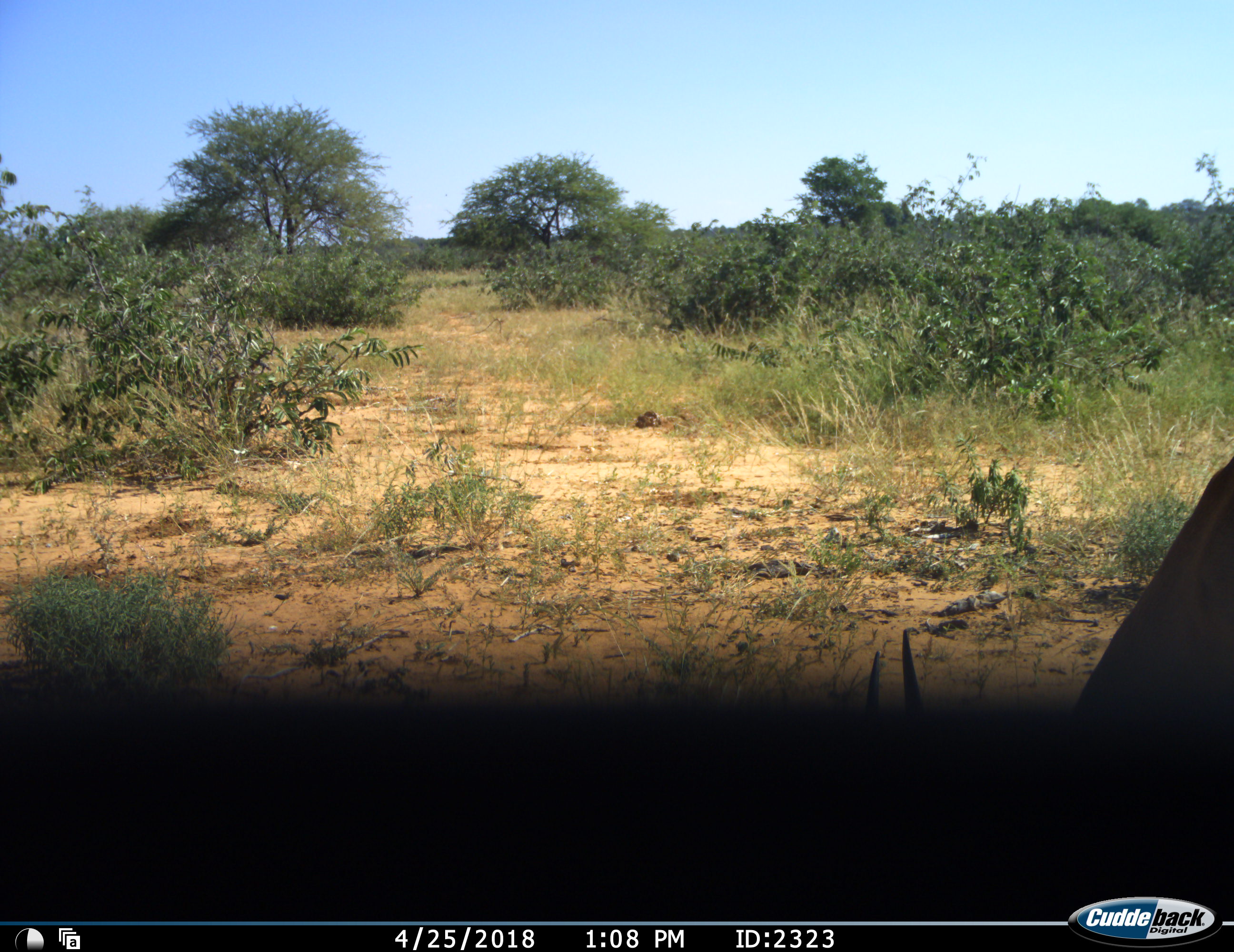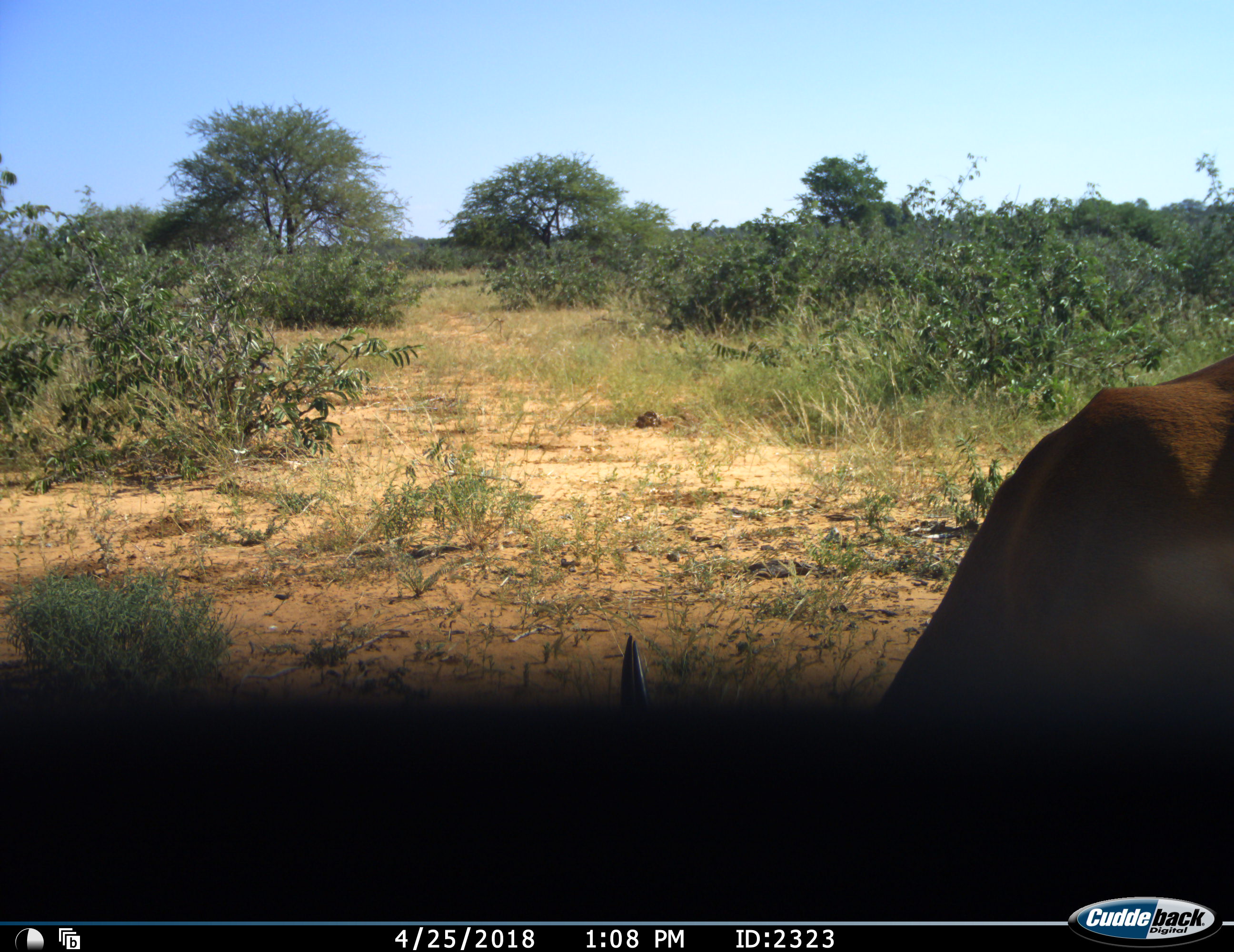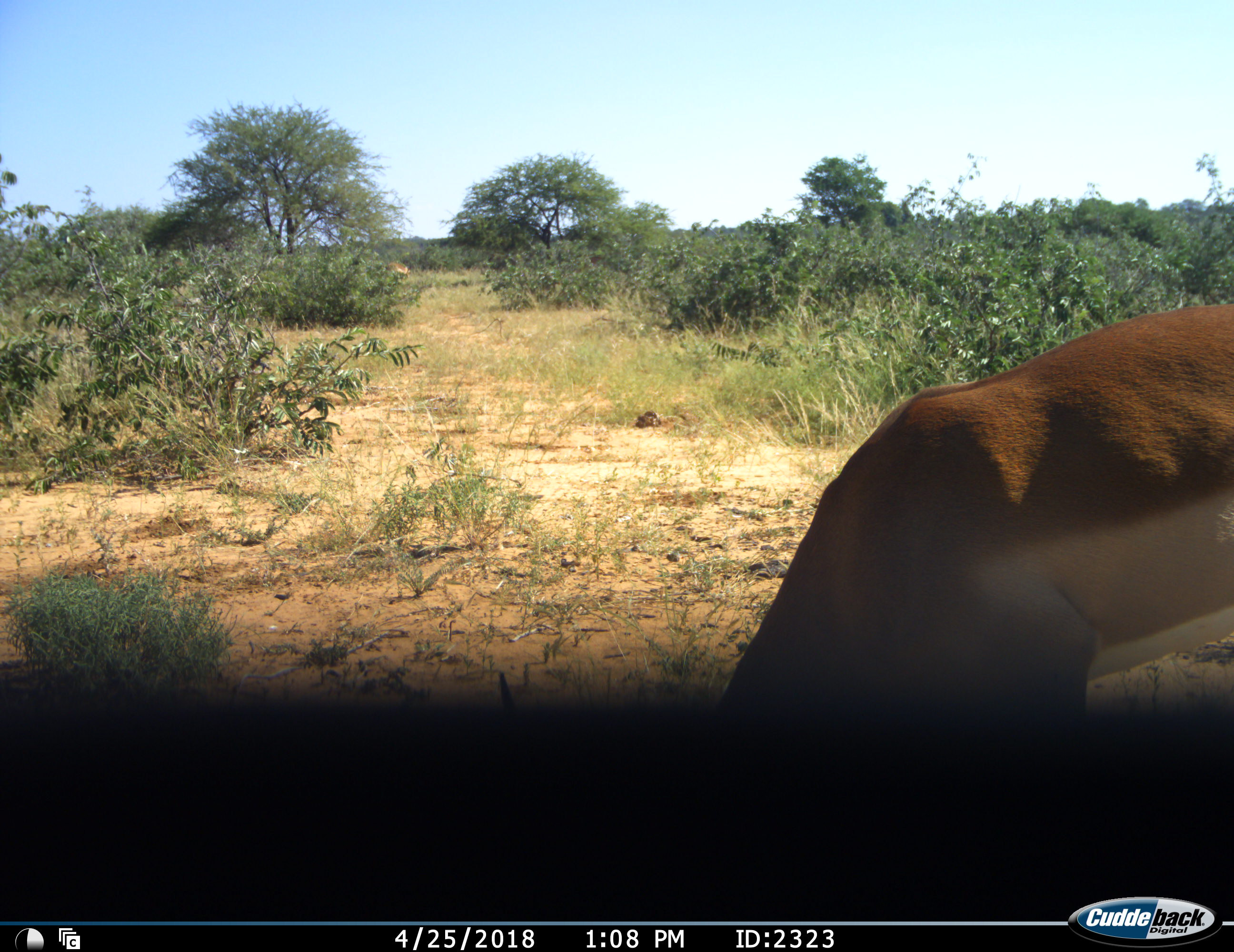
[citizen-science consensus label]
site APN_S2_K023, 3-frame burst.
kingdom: Animalia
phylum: Chordata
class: Mammalia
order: Artiodactyla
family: Bovidae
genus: Aepyceros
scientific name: Aepyceros melampus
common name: impala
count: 1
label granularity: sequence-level